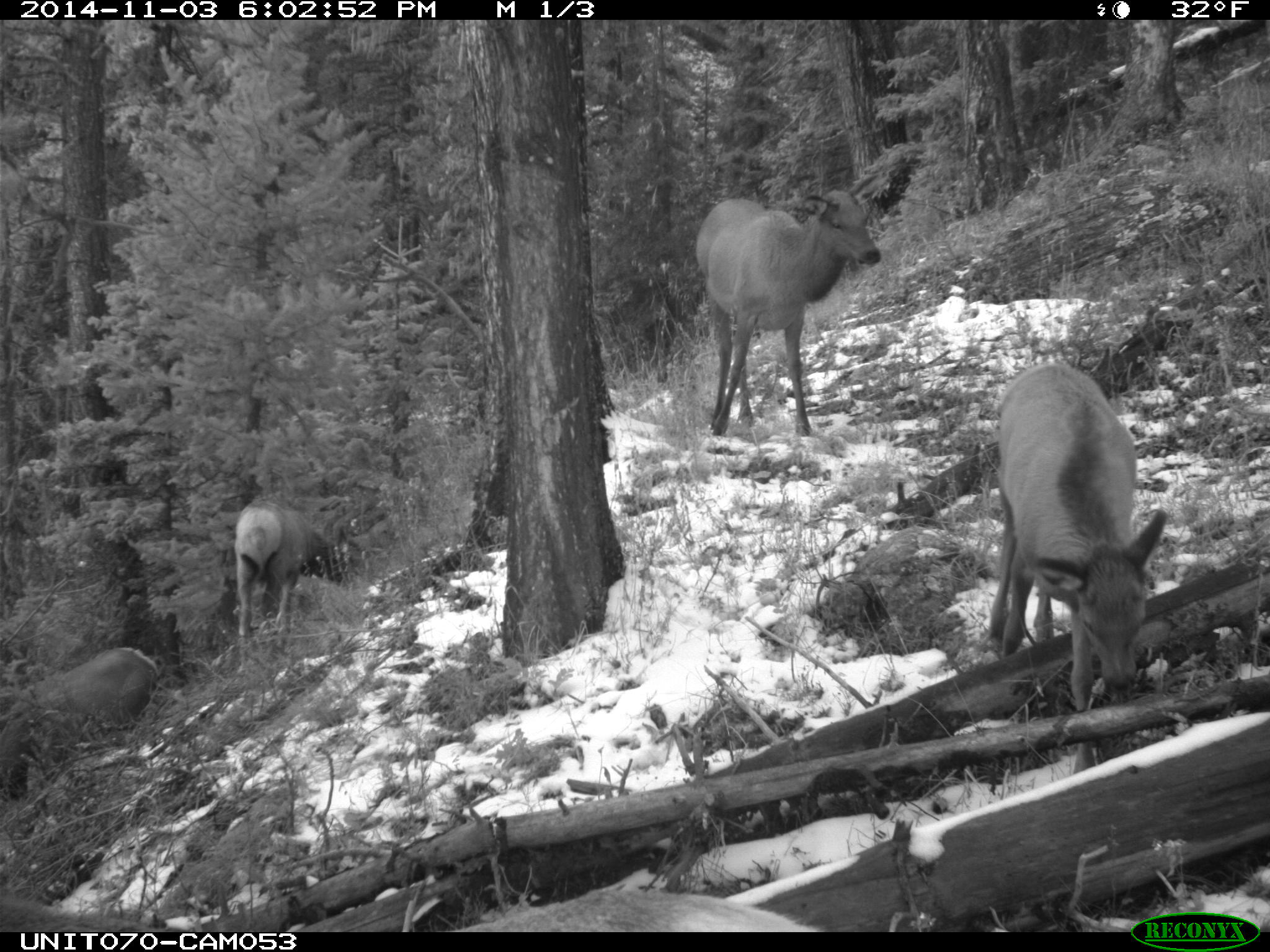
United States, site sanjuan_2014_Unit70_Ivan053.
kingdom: Animalia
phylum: Chordata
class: Mammalia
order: Artiodactyla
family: Cervidae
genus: Cervus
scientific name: Cervus elaphus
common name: red deer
Cervus elaphus (red deer).